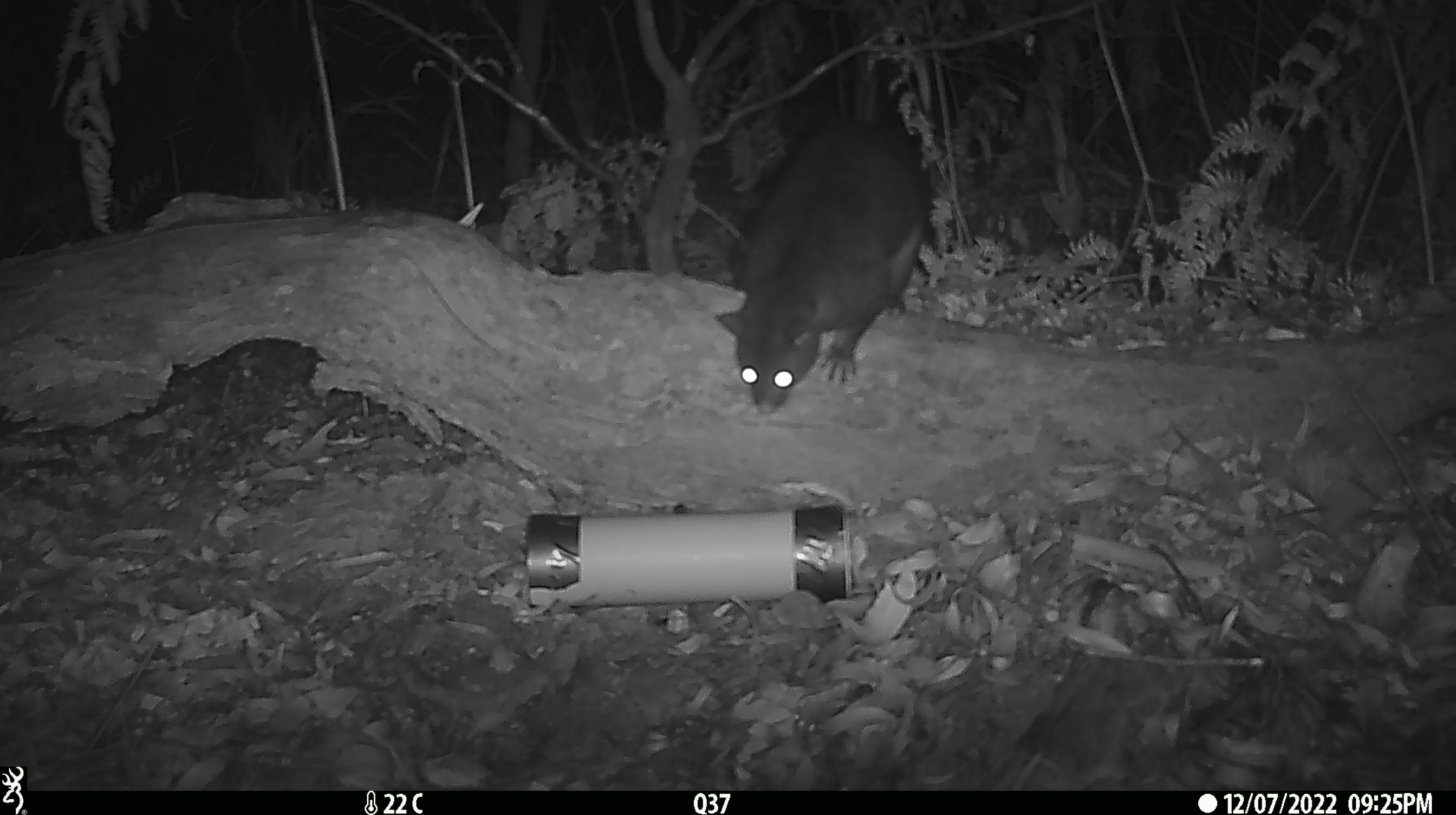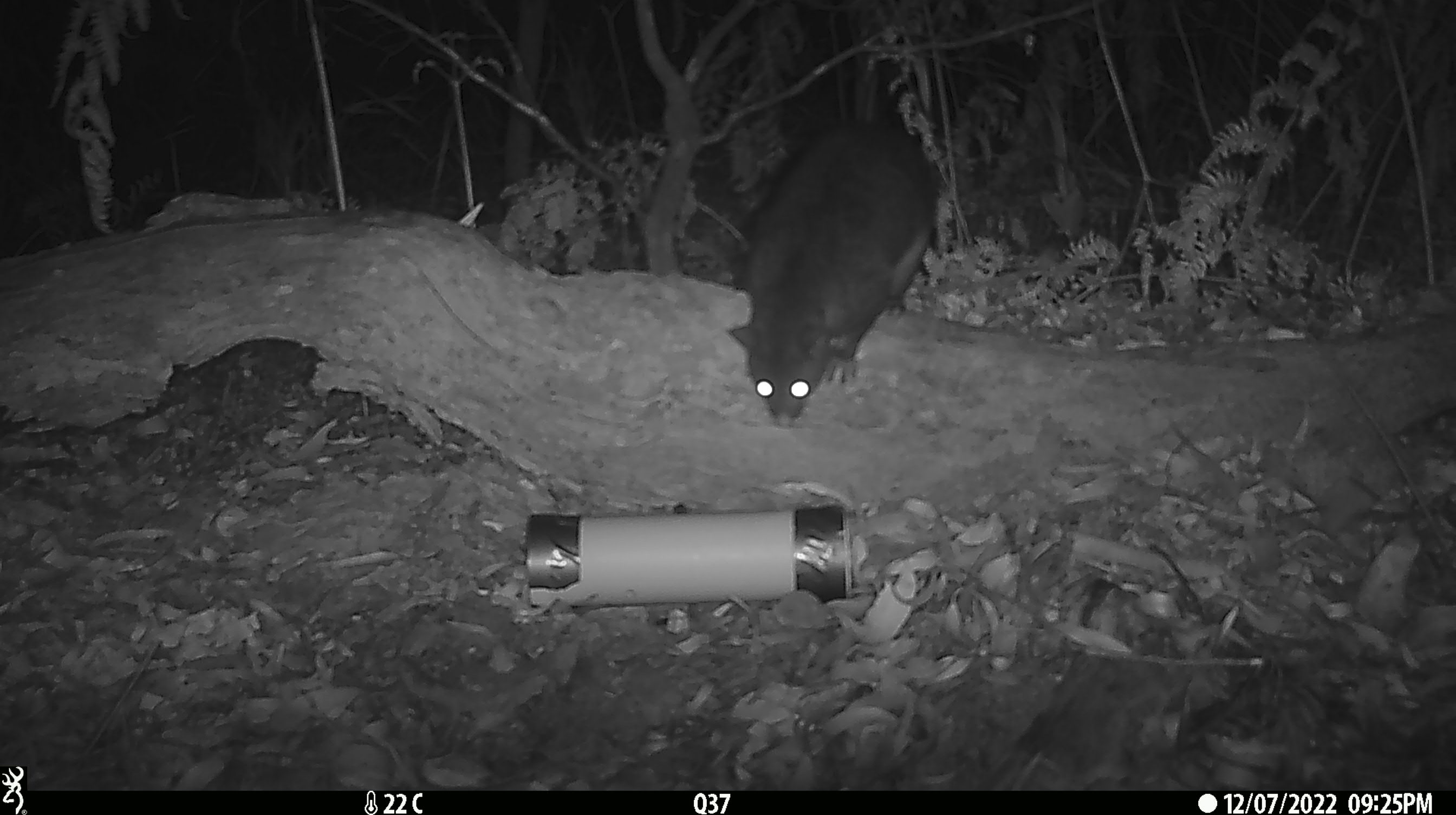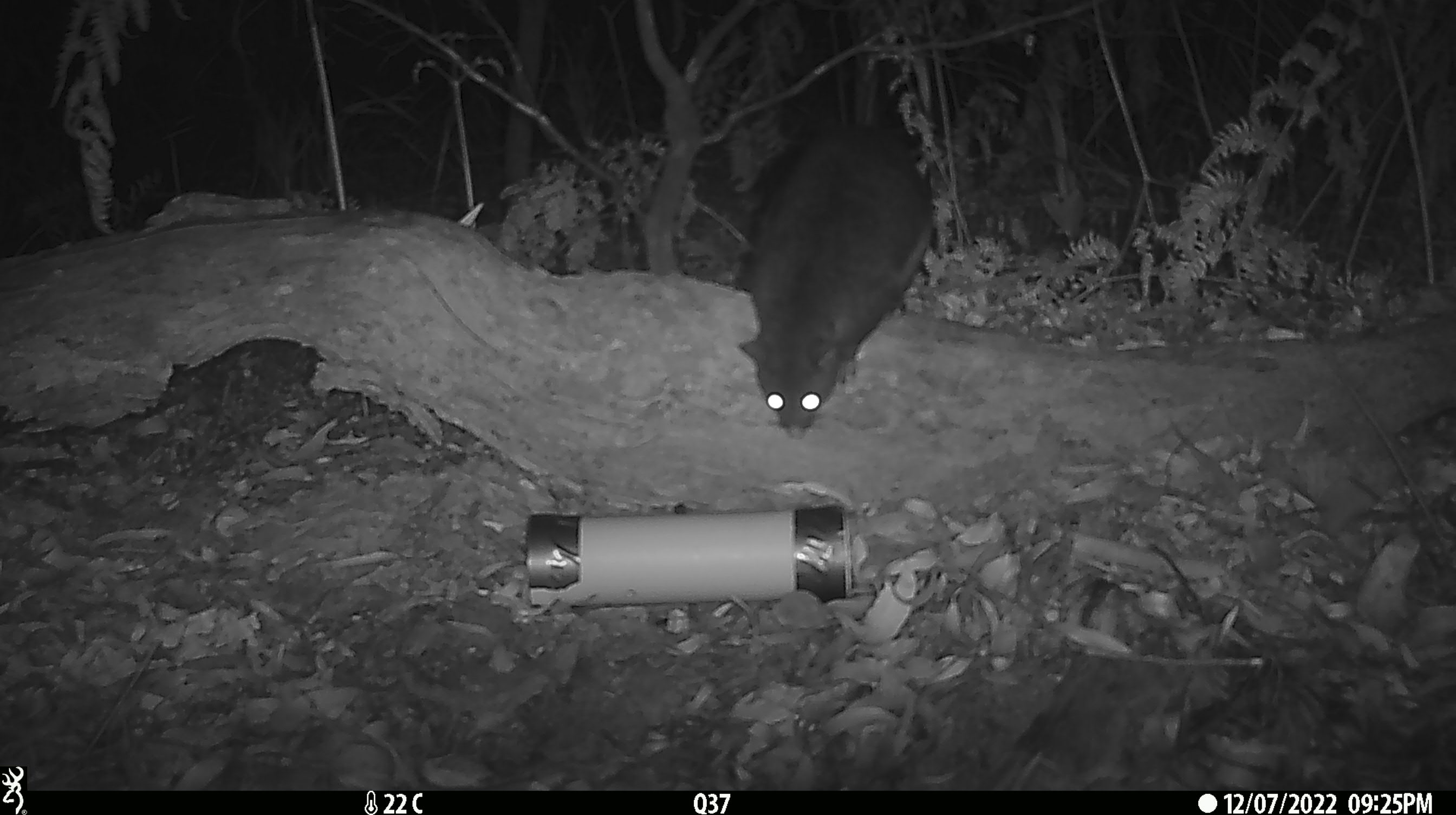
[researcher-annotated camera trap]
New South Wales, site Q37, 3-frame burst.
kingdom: Animalia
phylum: Chordata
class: Mammalia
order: Diprotodontia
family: Phalangeridae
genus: Trichosurus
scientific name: Trichosurus vulpecula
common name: common brushtail possum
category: possum